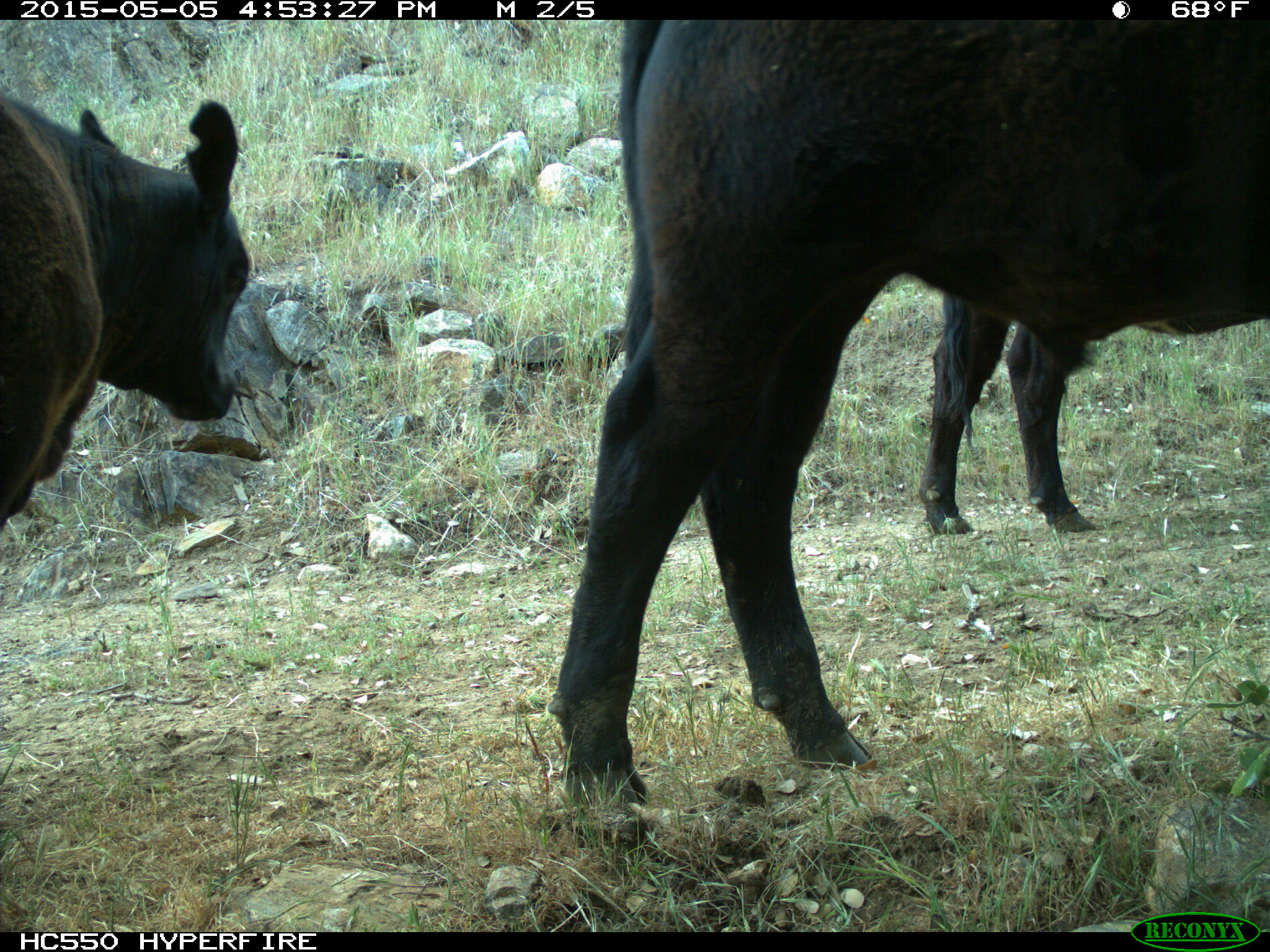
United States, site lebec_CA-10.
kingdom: Animalia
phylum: Chordata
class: Mammalia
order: Artiodactyla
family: Bovidae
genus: Bos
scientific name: Bos taurus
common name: domestic cow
Bos taurus (domestic cow).